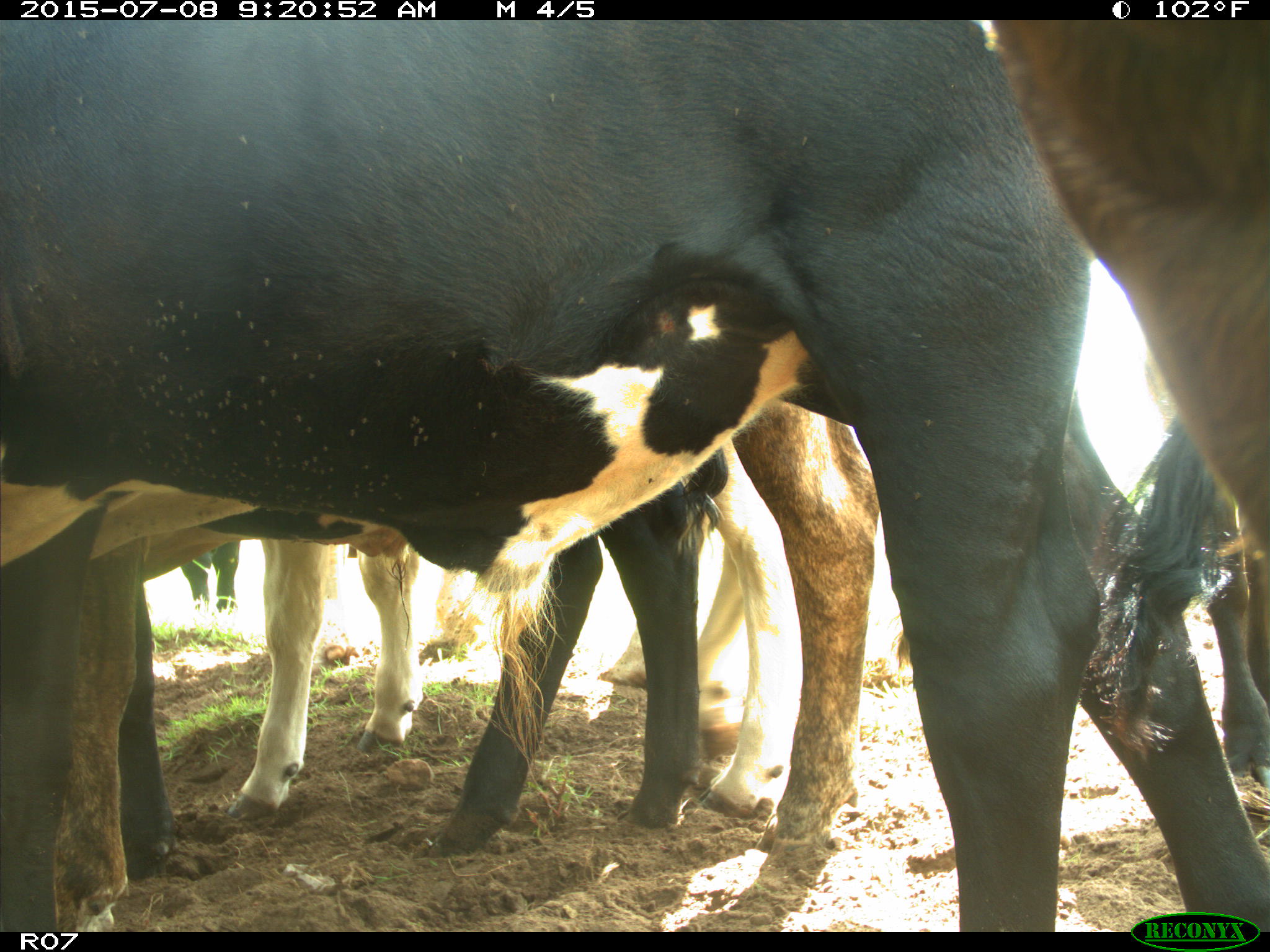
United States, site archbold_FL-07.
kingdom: Animalia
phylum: Chordata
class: Mammalia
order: Artiodactyla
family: Bovidae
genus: Bos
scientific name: Bos taurus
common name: domestic cow